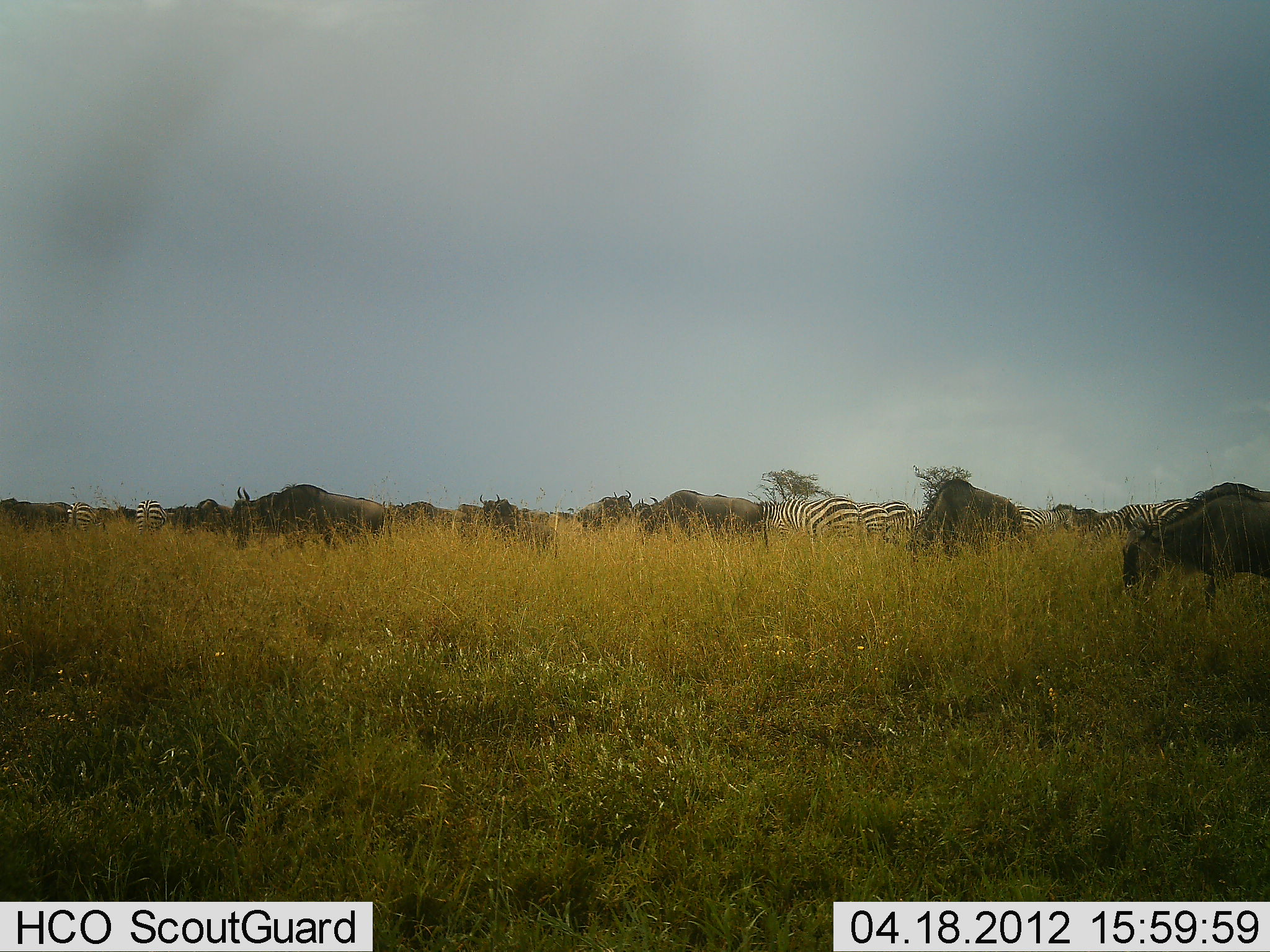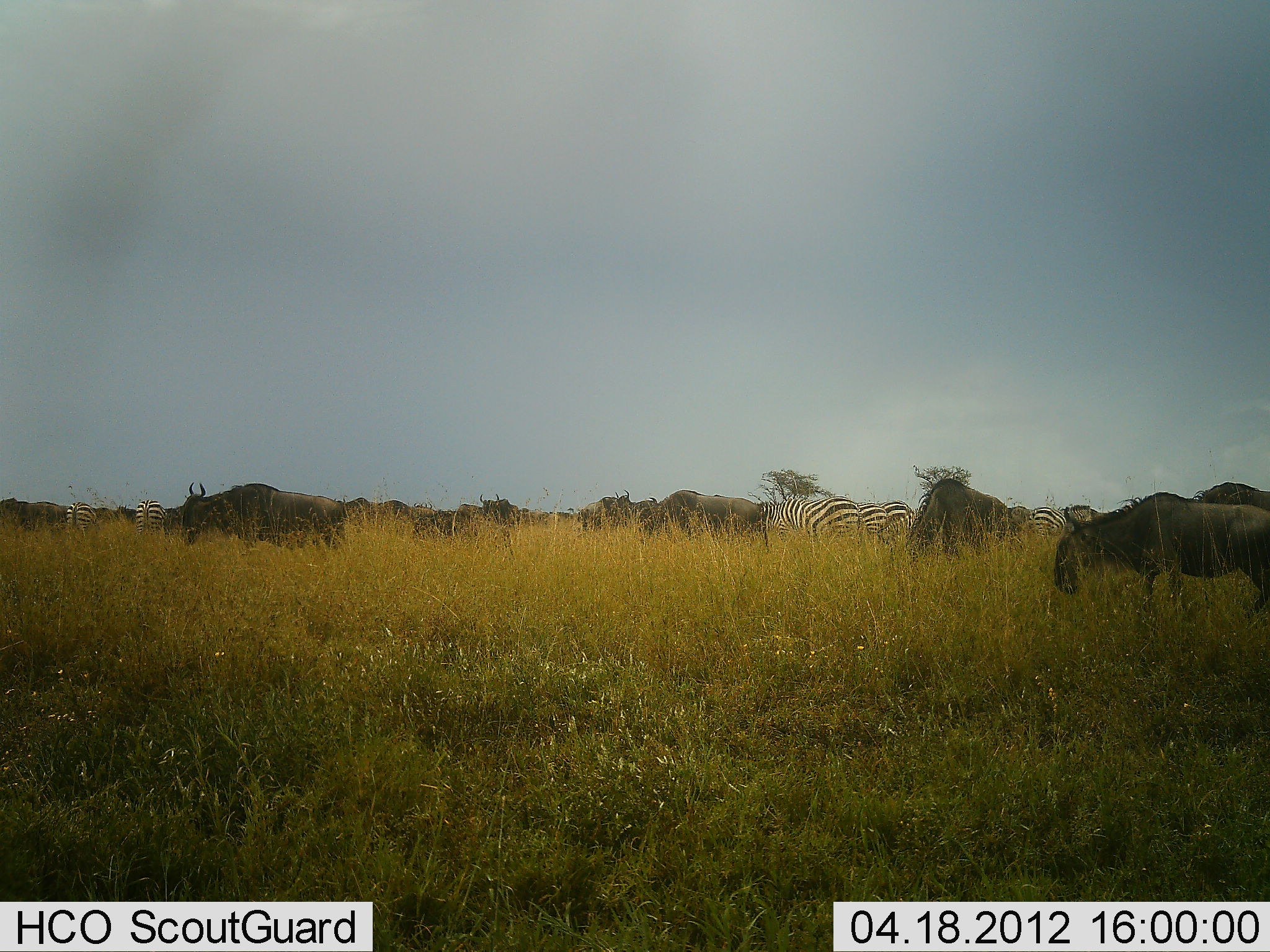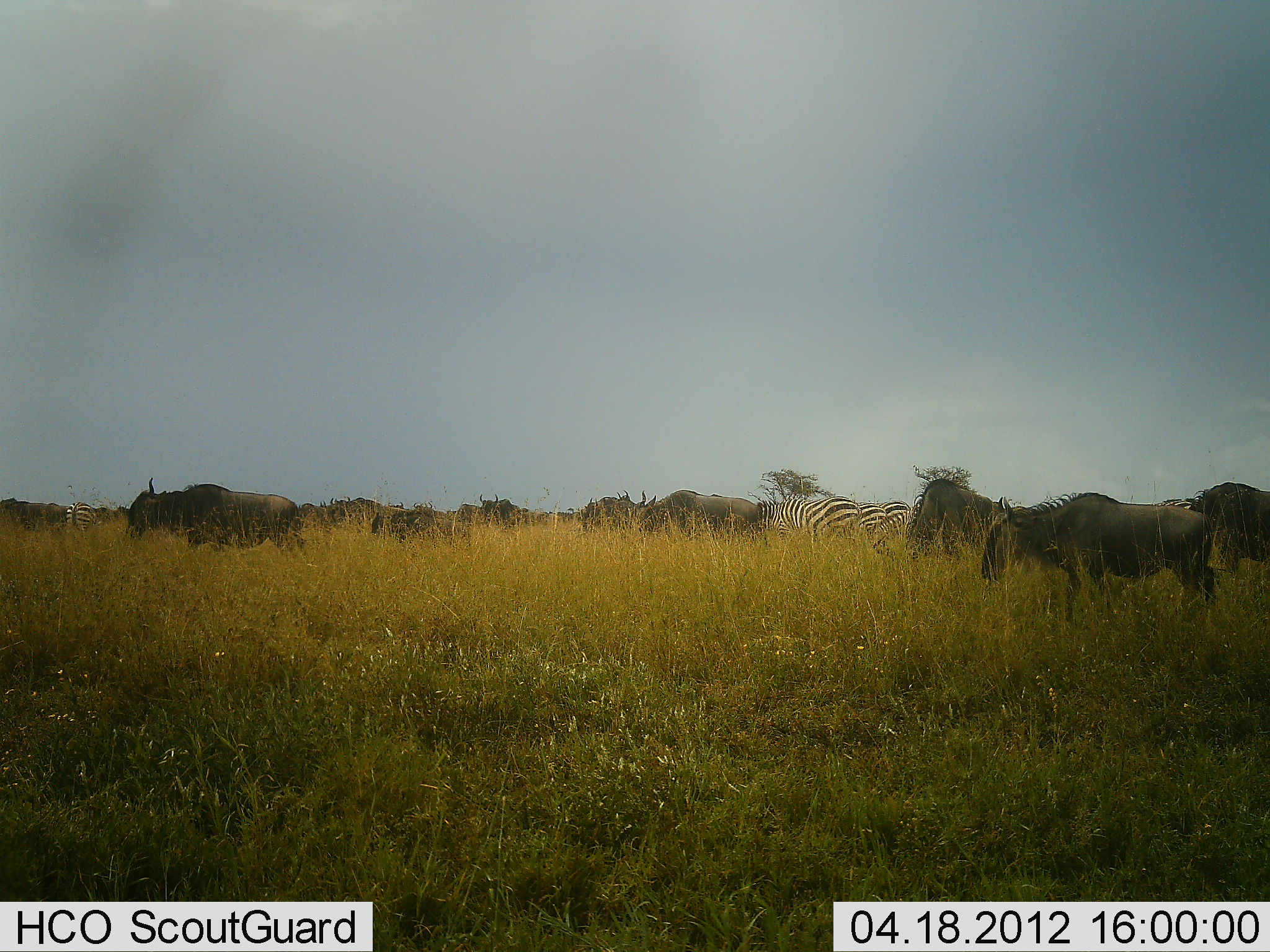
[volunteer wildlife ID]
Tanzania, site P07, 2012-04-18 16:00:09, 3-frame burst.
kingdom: Animalia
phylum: Chordata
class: Mammalia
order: Artiodactyla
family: Bovidae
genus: Connochaetes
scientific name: Connochaetes taurinus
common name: blue wildebeest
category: wildebeest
Wildebeest (blue wildebeest) (Connochaetes taurinus), count 11-50. Behavior (volunteer vote fractions): standing 44%, resting 0%, moving 94%, interacting 0%. Young present (vote fraction): 6%. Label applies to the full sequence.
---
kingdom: Animalia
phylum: Chordata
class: Mammalia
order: Perissodactyla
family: Equidae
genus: Equus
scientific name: Equus quagga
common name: plains zebra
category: zebra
Zebra (plains zebra) (Equus quagga), count 7. Behavior (volunteer vote fractions): standing 69%, resting 0%, moving 31%, interacting 0%. Young present (vote fraction): 0%. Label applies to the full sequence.